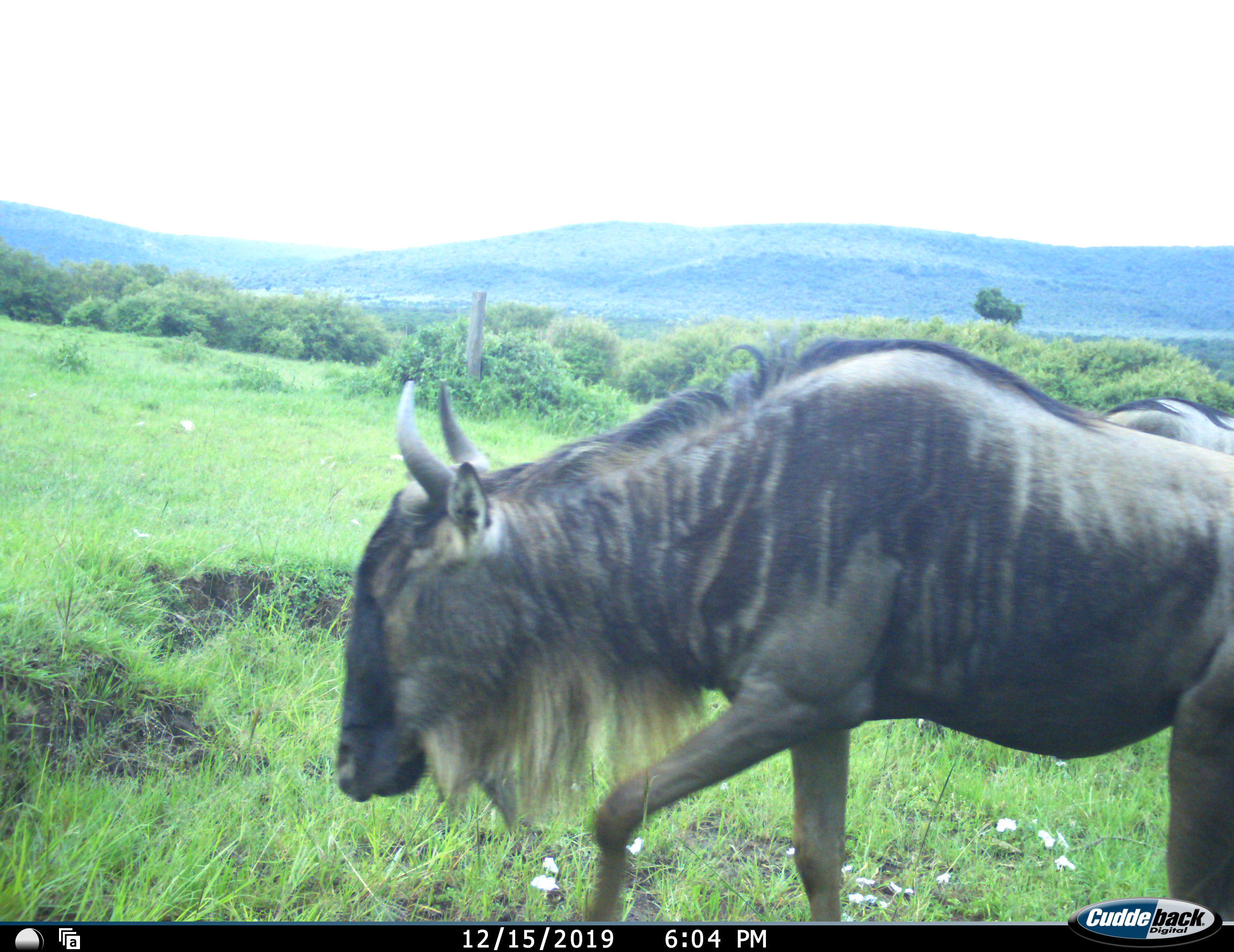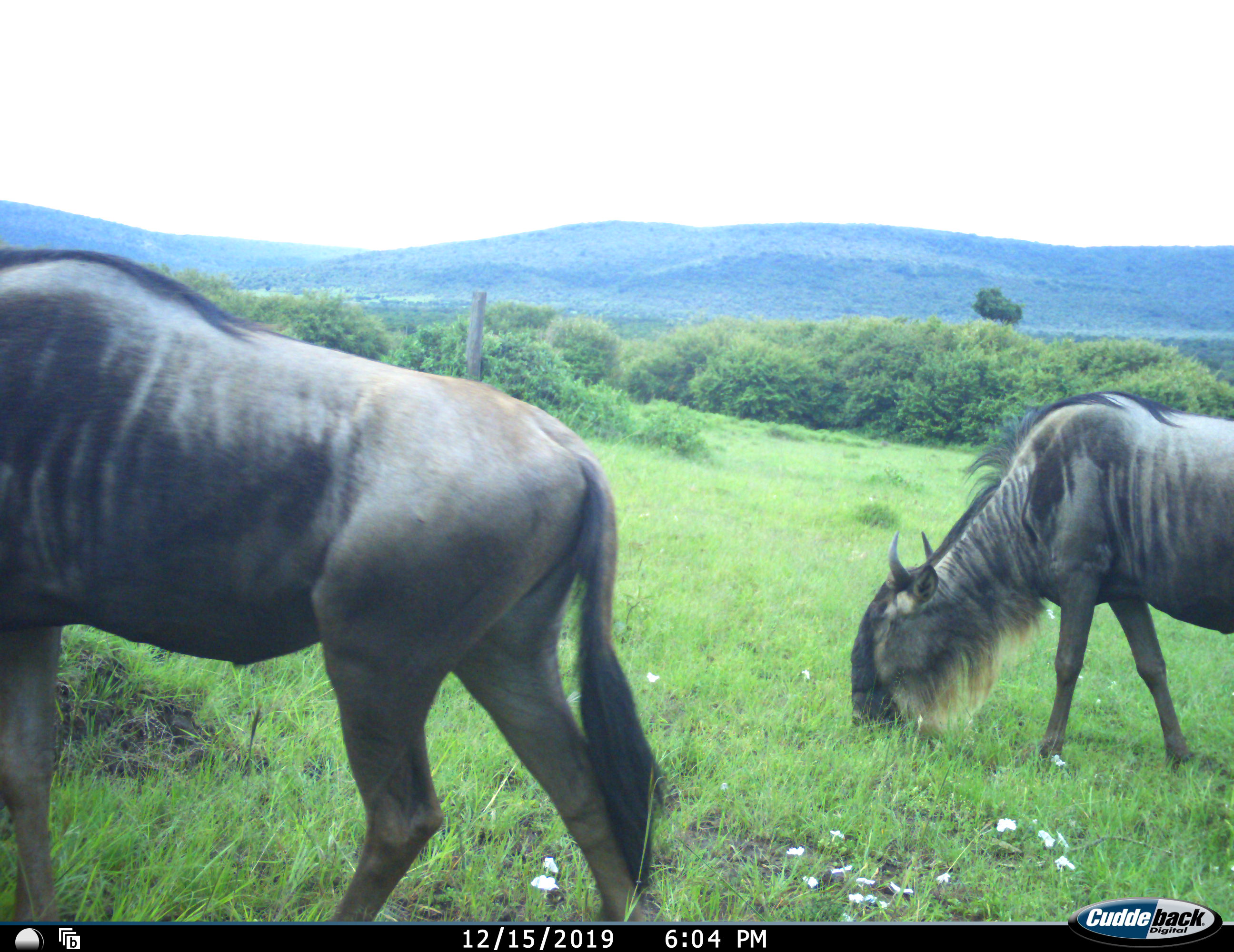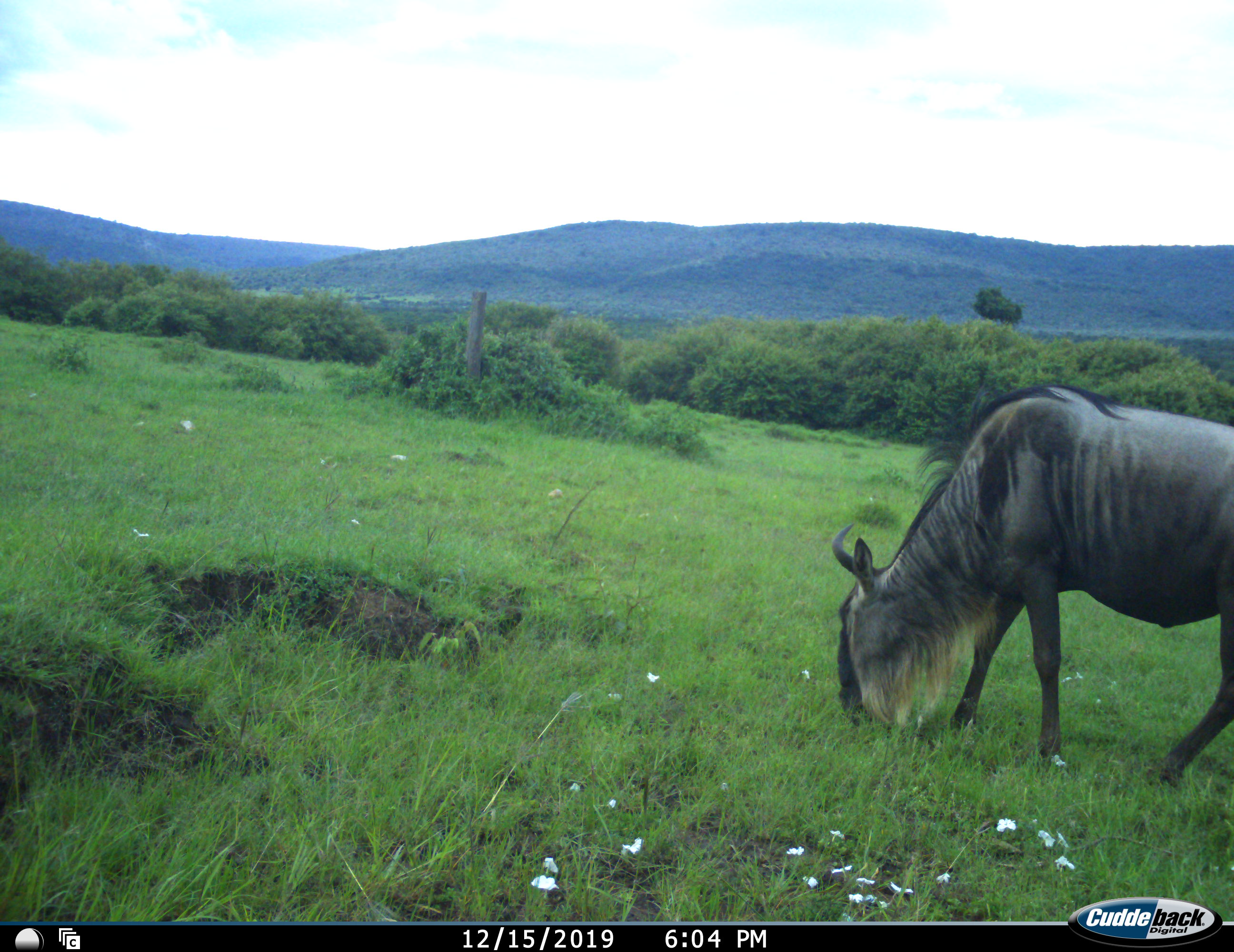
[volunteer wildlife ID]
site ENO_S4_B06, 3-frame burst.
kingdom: Animalia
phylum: Chordata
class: Mammalia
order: Artiodactyla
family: Bovidae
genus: Connochaetes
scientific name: Connochaetes taurinus taurinus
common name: blue wildebeest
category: wildebeestblue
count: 2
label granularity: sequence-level